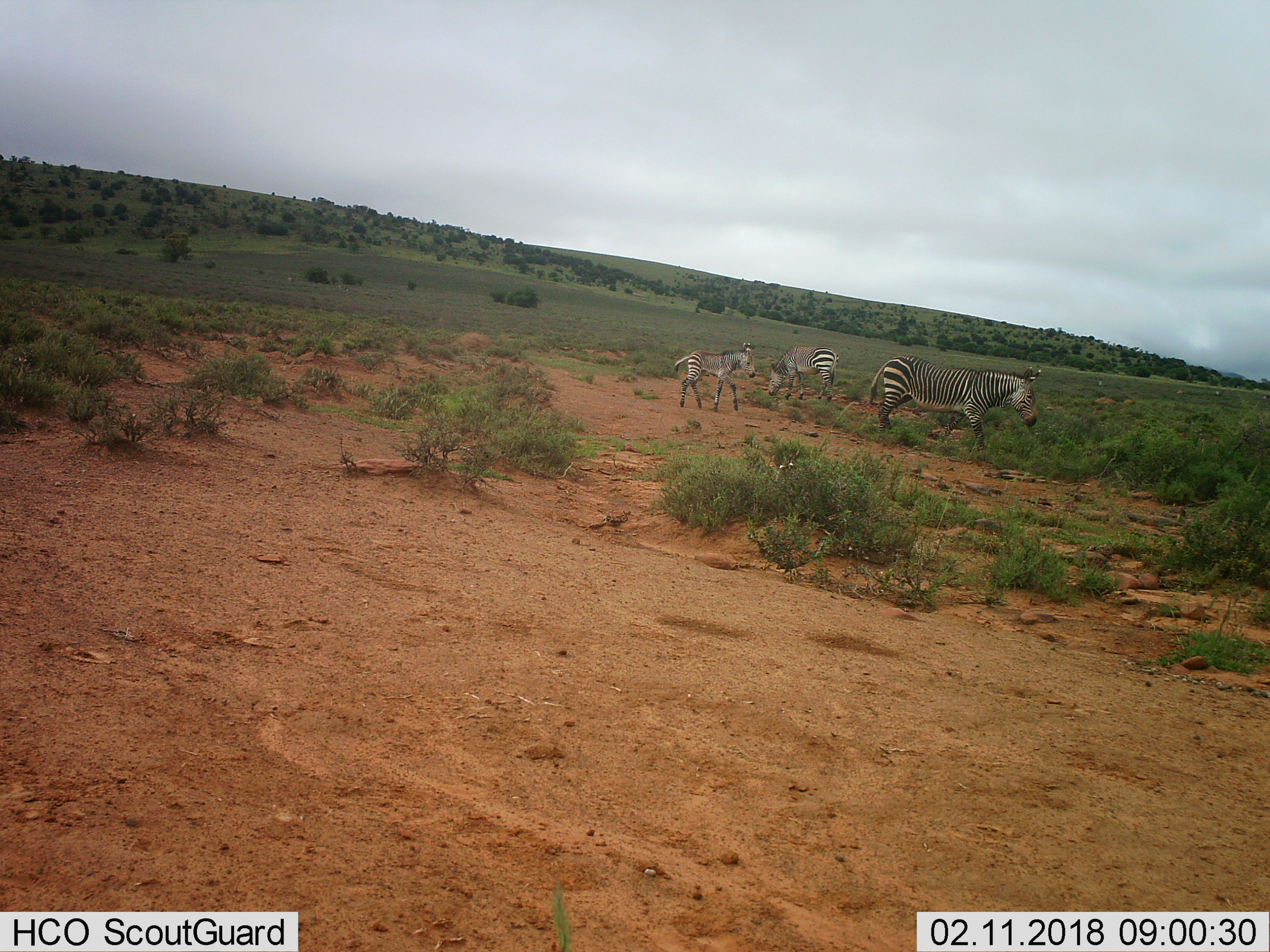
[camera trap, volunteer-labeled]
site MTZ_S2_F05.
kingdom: Animalia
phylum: Chordata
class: Mammalia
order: Perissodactyla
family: Equidae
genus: Equus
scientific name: Equus zebra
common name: mountain zebra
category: zebramountain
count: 3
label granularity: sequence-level